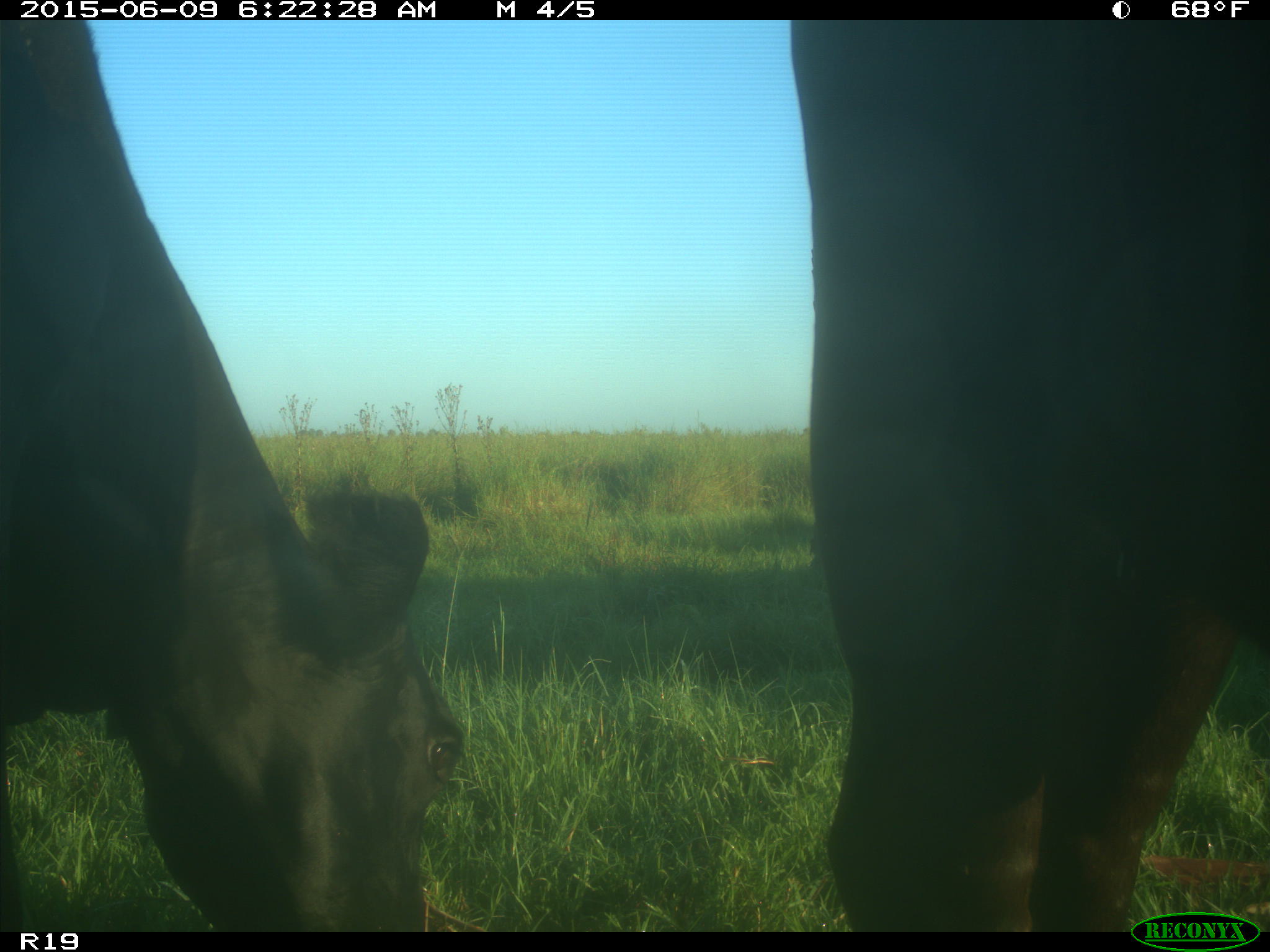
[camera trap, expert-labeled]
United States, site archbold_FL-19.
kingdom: Animalia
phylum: Chordata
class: Mammalia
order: Artiodactyla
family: Bovidae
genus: Bos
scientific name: Bos taurus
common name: domestic cow